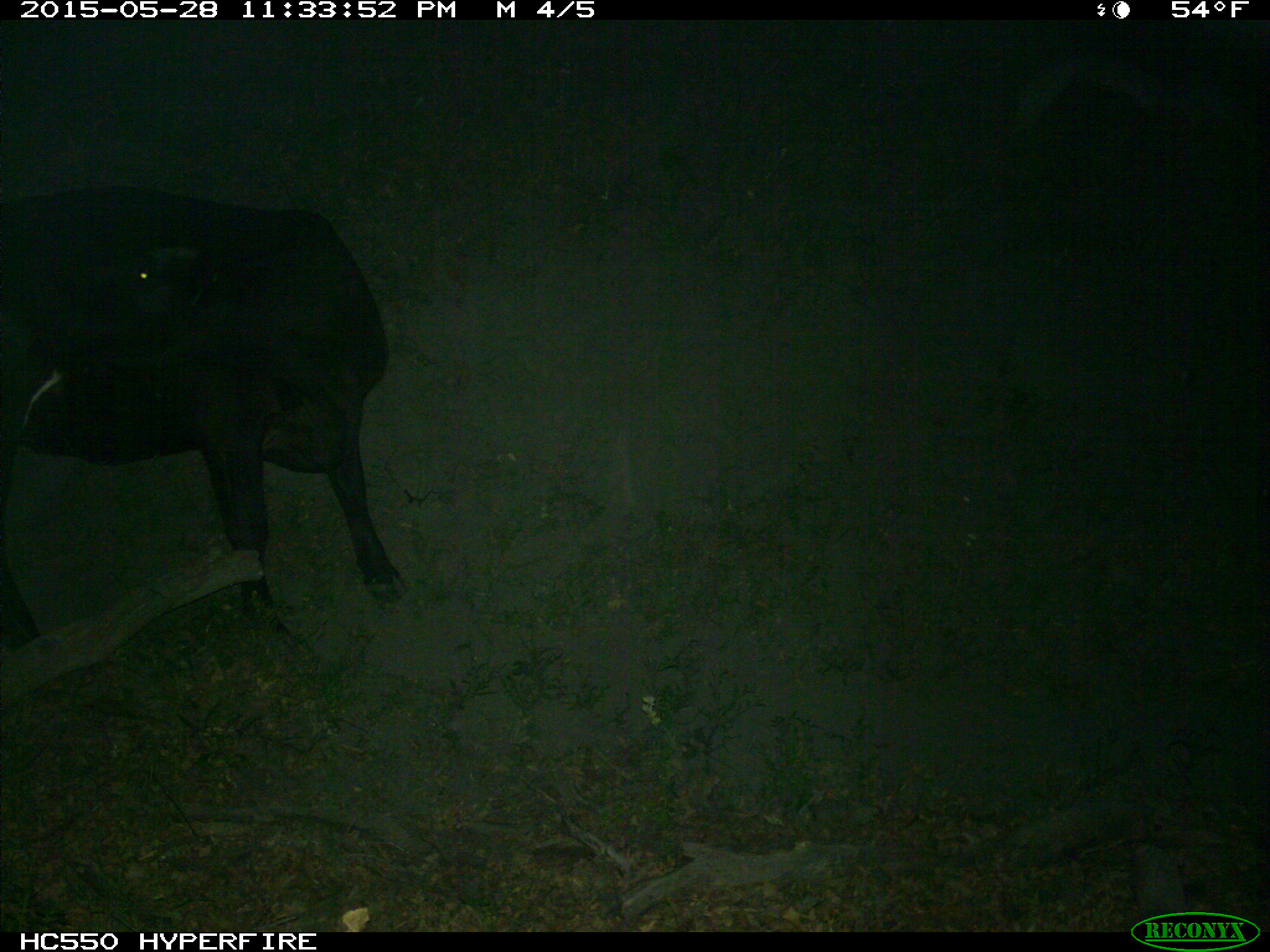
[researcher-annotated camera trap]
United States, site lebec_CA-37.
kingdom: Animalia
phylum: Chordata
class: Mammalia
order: Artiodactyla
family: Bovidae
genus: Bos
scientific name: Bos taurus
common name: domestic cow